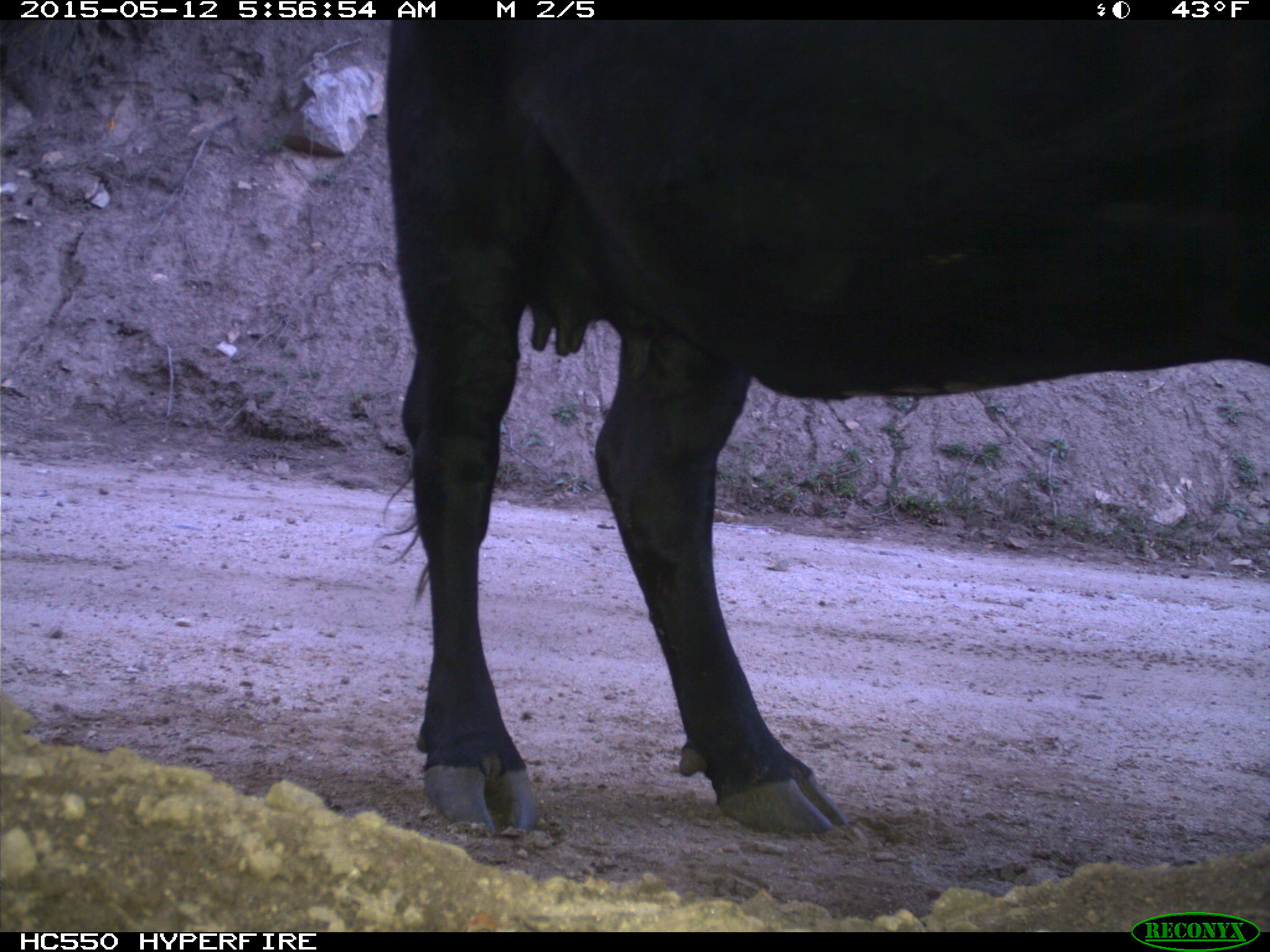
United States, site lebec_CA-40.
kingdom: Animalia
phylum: Chordata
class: Mammalia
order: Artiodactyla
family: Bovidae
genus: Bos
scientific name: Bos taurus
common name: domestic cow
Bos taurus (domestic cow).